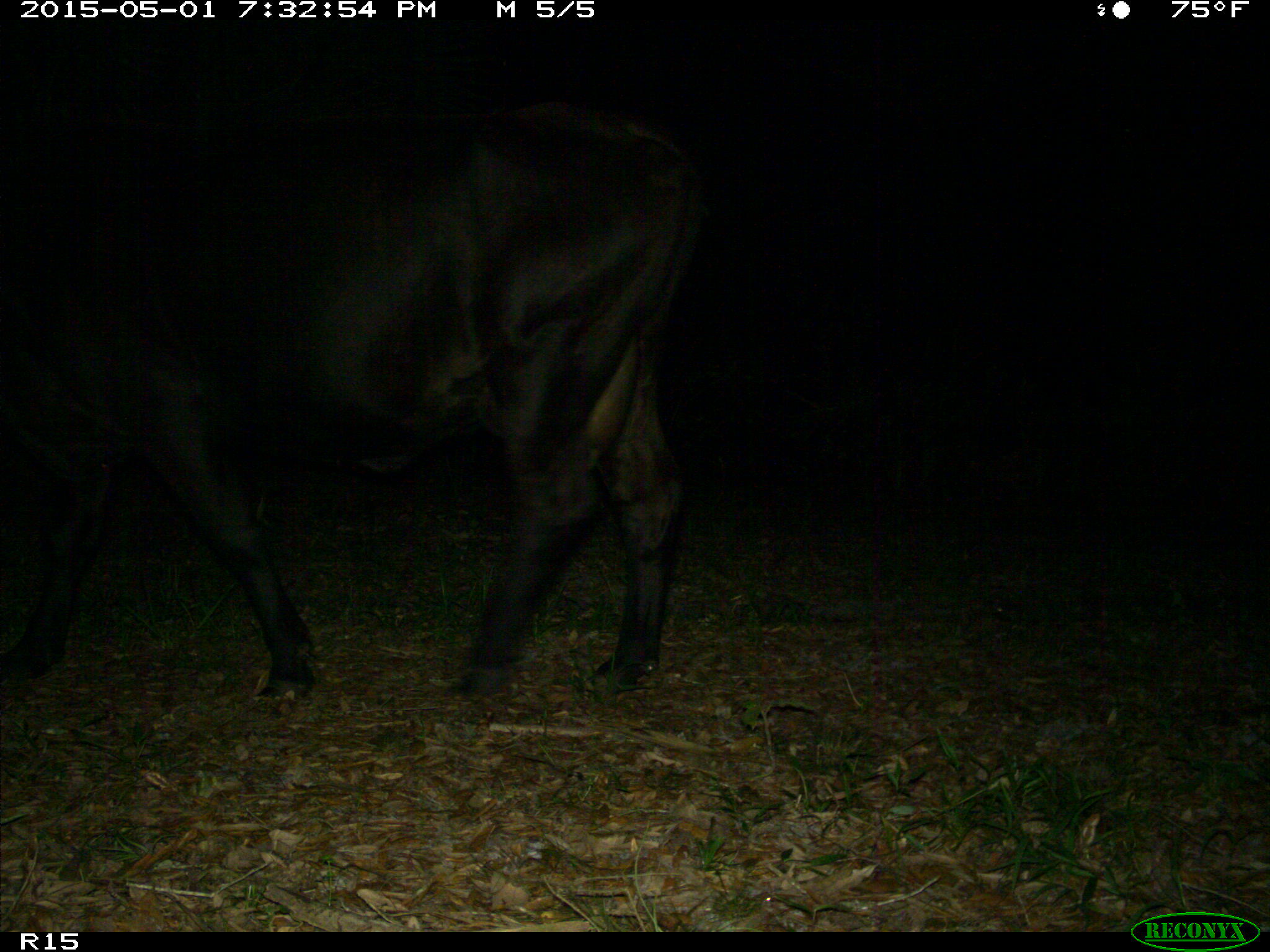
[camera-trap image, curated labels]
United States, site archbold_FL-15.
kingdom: Animalia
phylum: Chordata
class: Mammalia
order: Artiodactyla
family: Bovidae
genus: Bos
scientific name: Bos taurus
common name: domestic cow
Bos taurus (domestic cow).